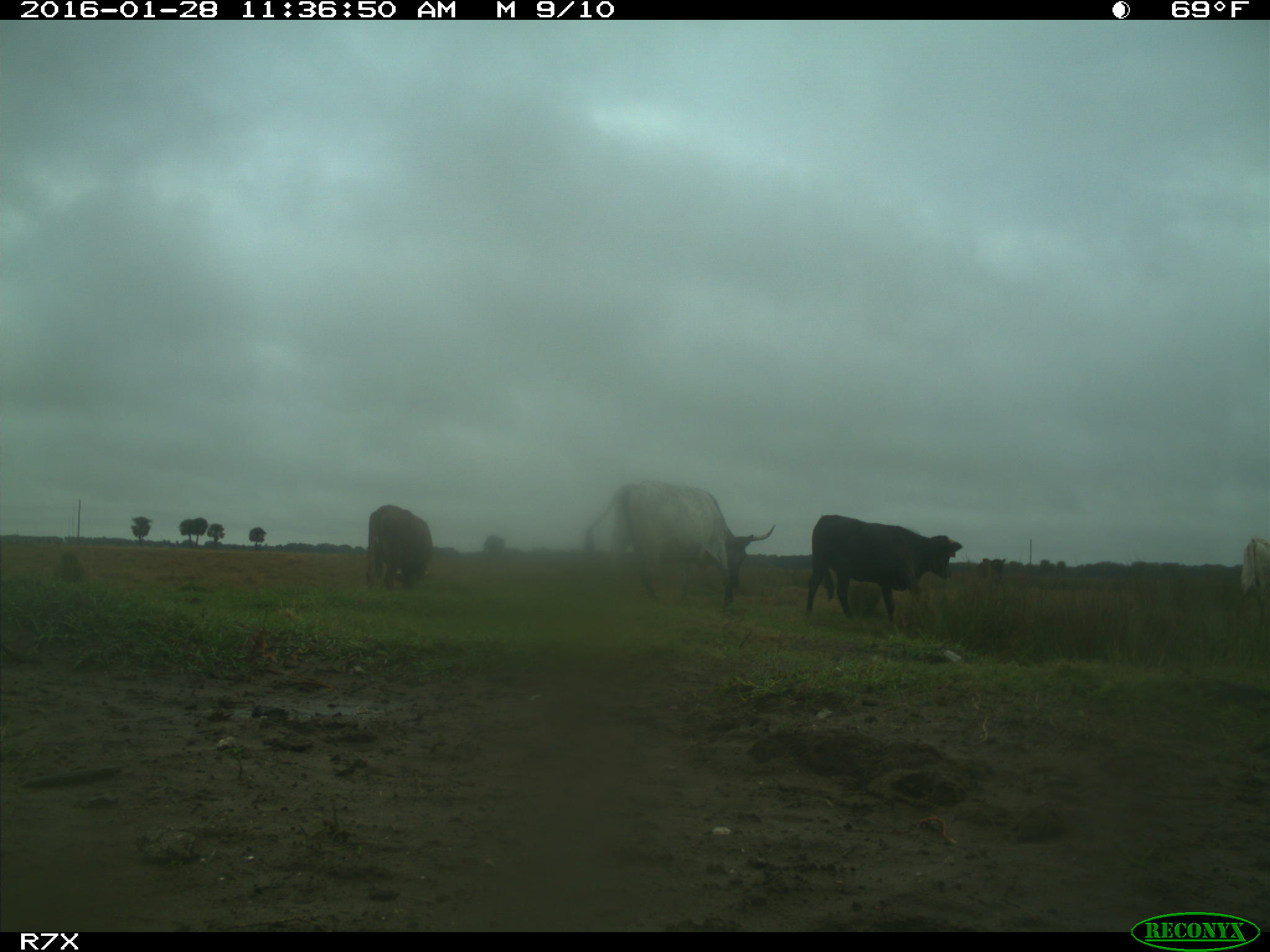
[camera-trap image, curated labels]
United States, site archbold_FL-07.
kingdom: Animalia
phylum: Chordata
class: Mammalia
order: Artiodactyla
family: Bovidae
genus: Bos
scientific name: Bos taurus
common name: domestic cow